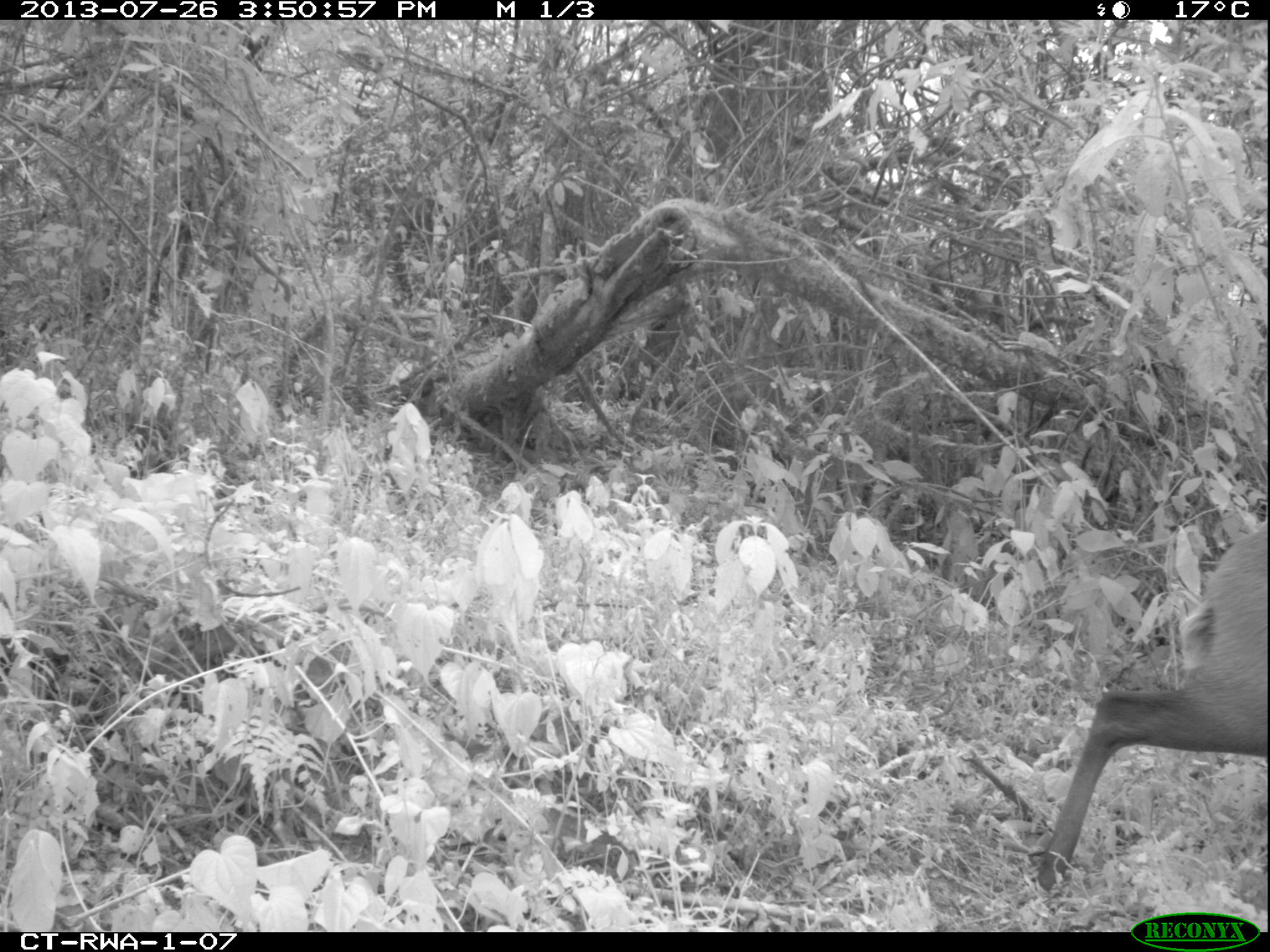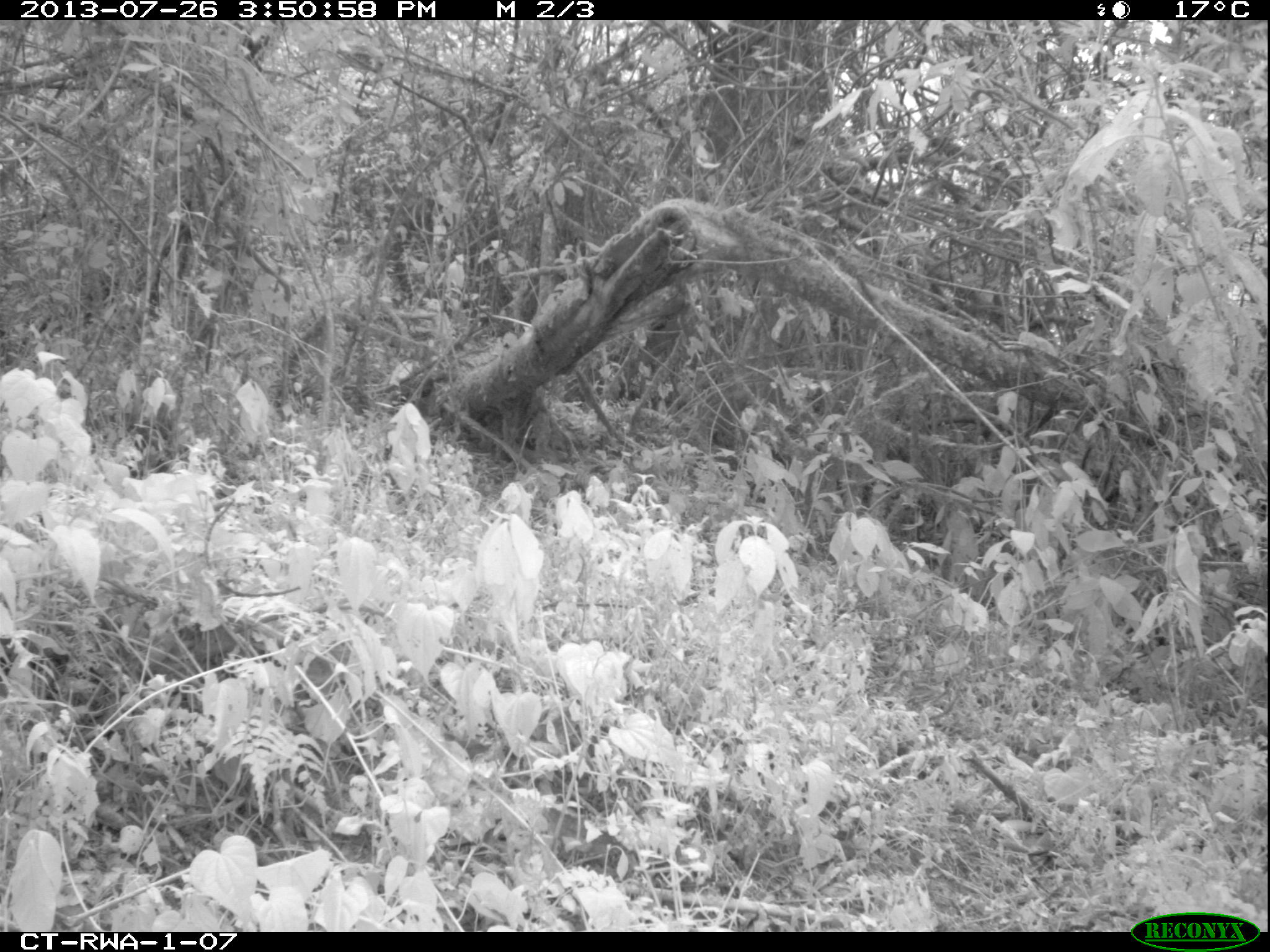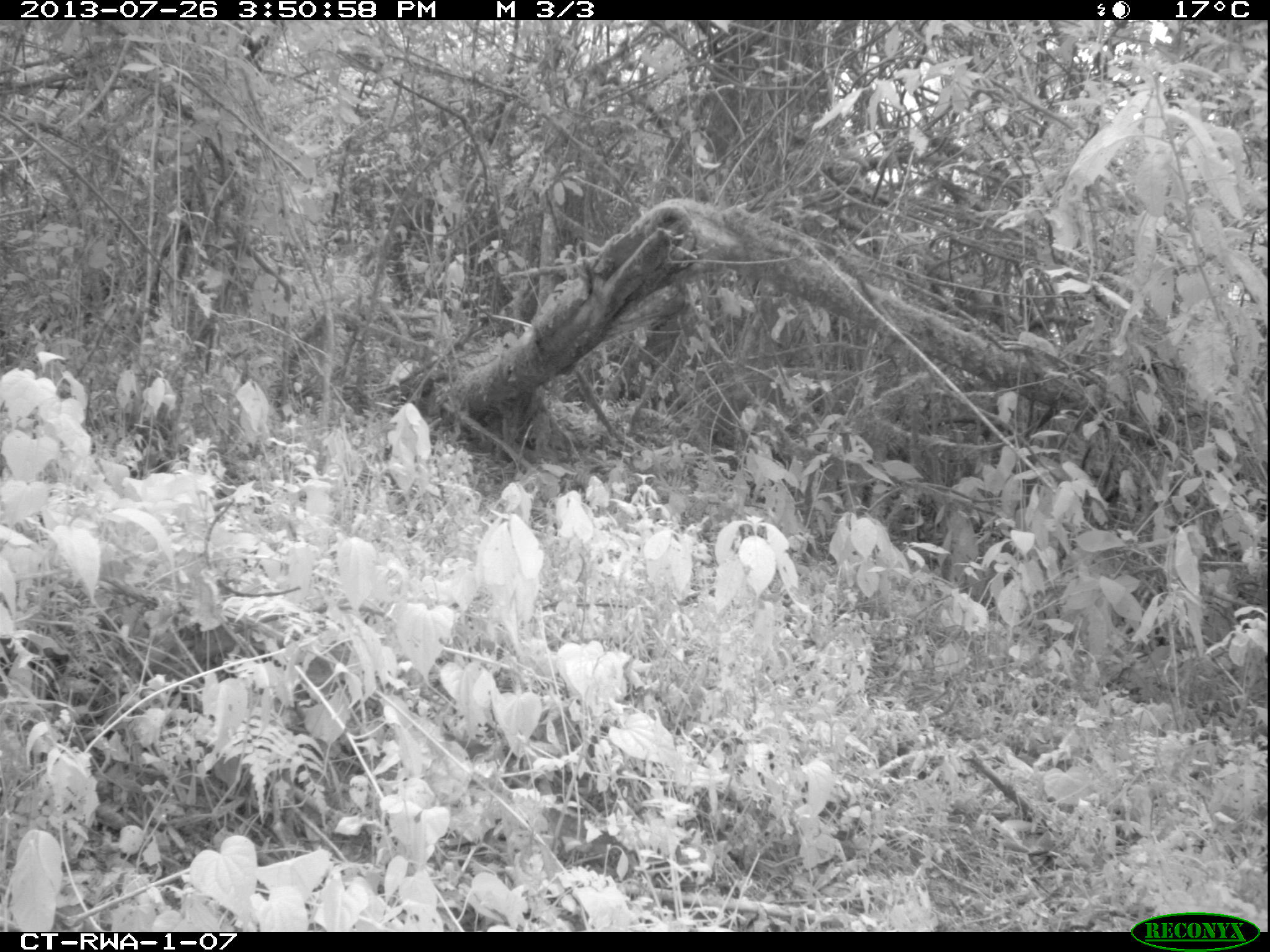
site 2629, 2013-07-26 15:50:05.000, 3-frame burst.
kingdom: Animalia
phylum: Chordata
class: Mammalia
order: Artiodactyla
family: Bovidae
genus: Cephalophus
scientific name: Cephalophus nigrifrons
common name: black-fronted duiker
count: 1